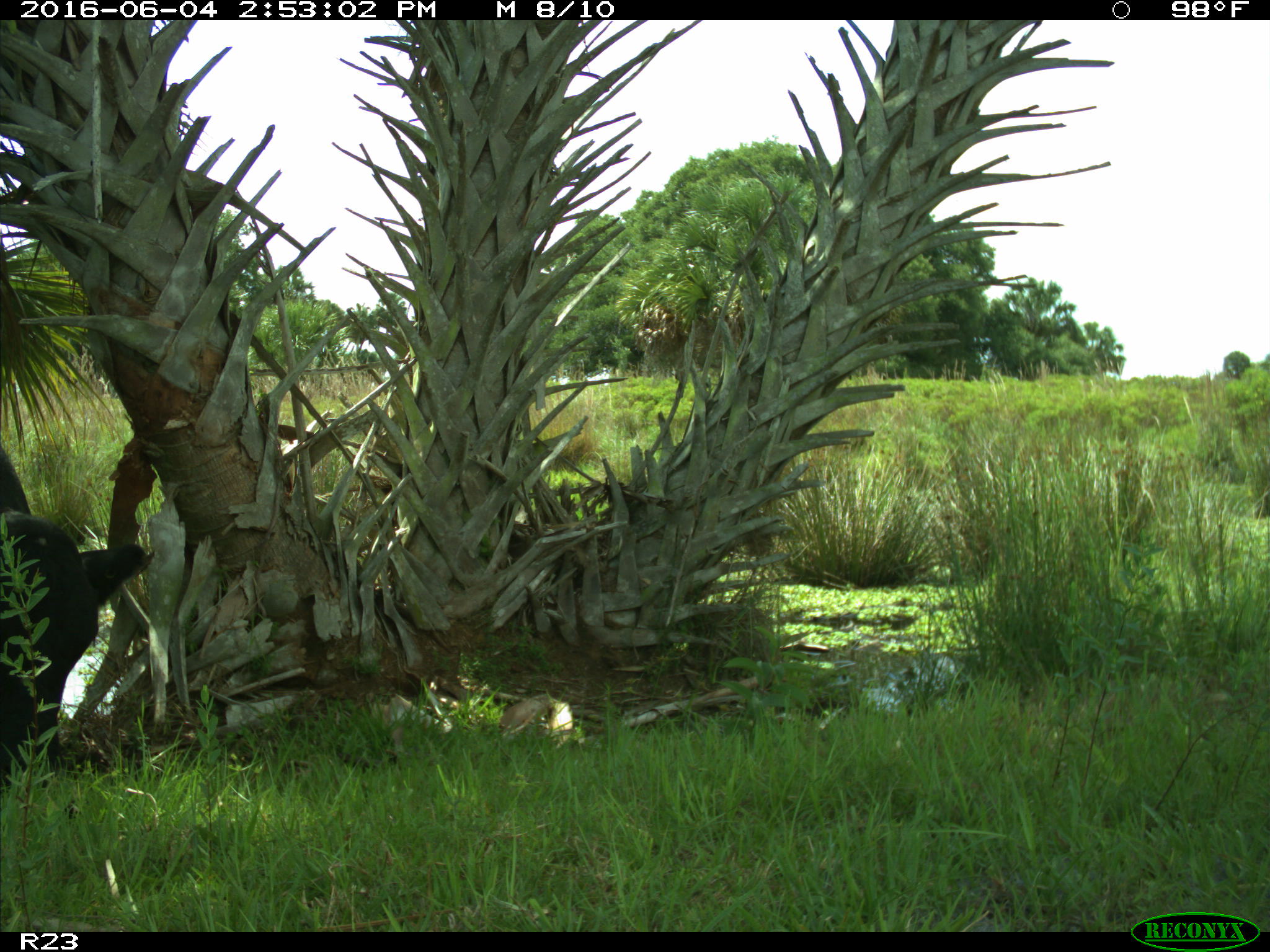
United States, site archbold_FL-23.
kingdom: Animalia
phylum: Chordata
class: Mammalia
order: Artiodactyla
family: Bovidae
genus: Bos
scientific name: Bos taurus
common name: domestic cow